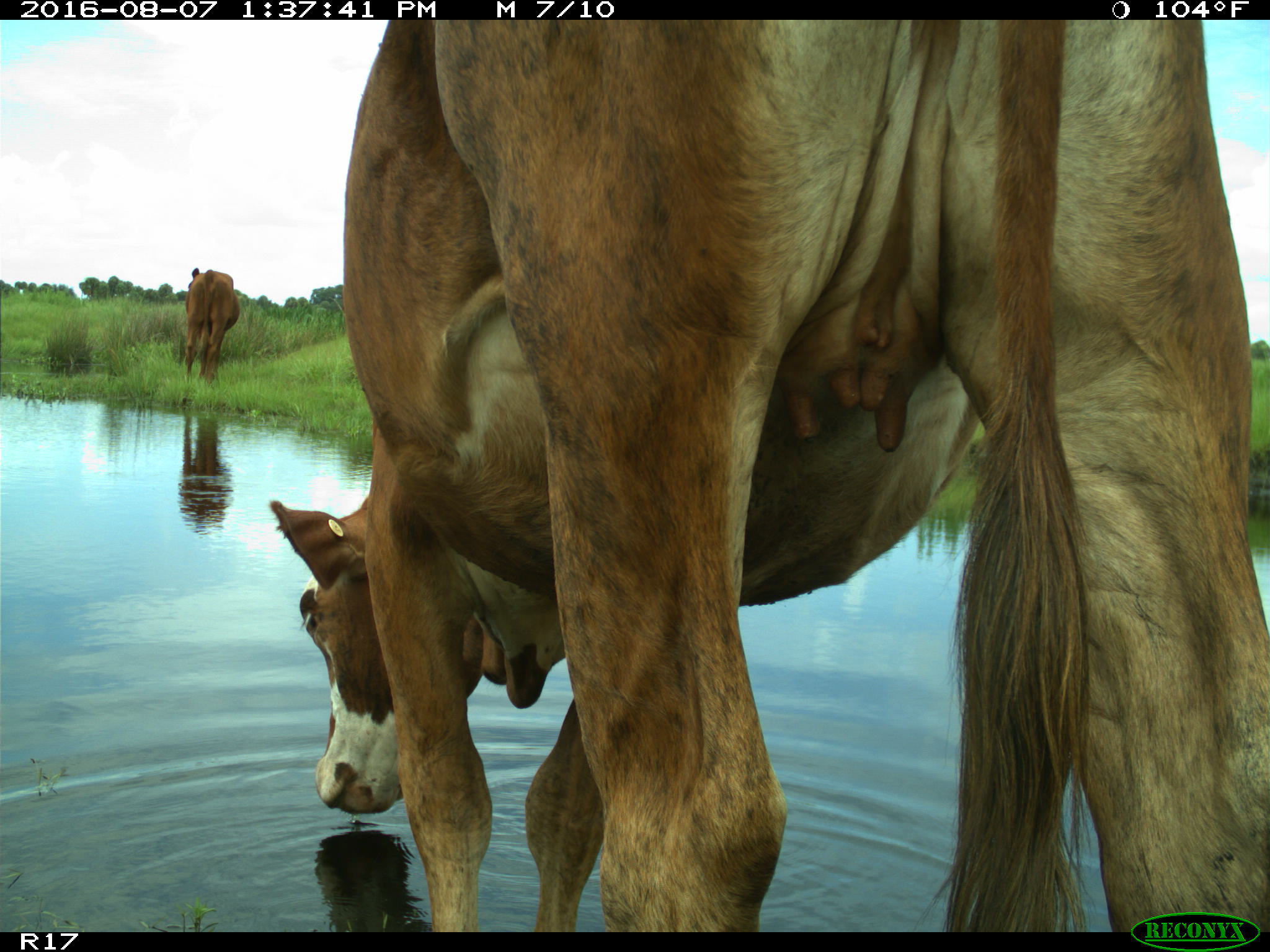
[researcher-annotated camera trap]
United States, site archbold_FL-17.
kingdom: Animalia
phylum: Chordata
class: Mammalia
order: Artiodactyla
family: Bovidae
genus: Bos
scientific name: Bos taurus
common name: domestic cow